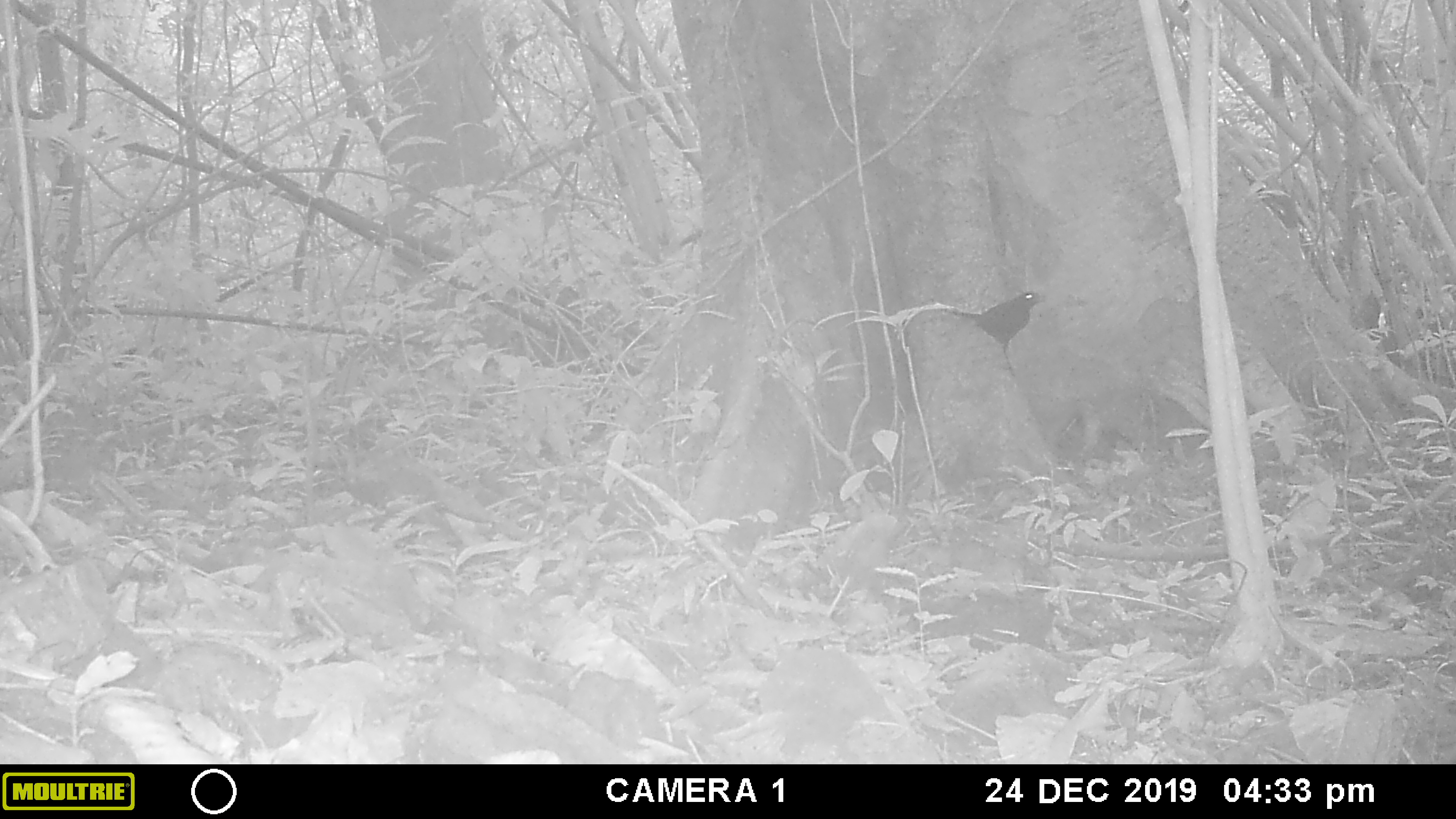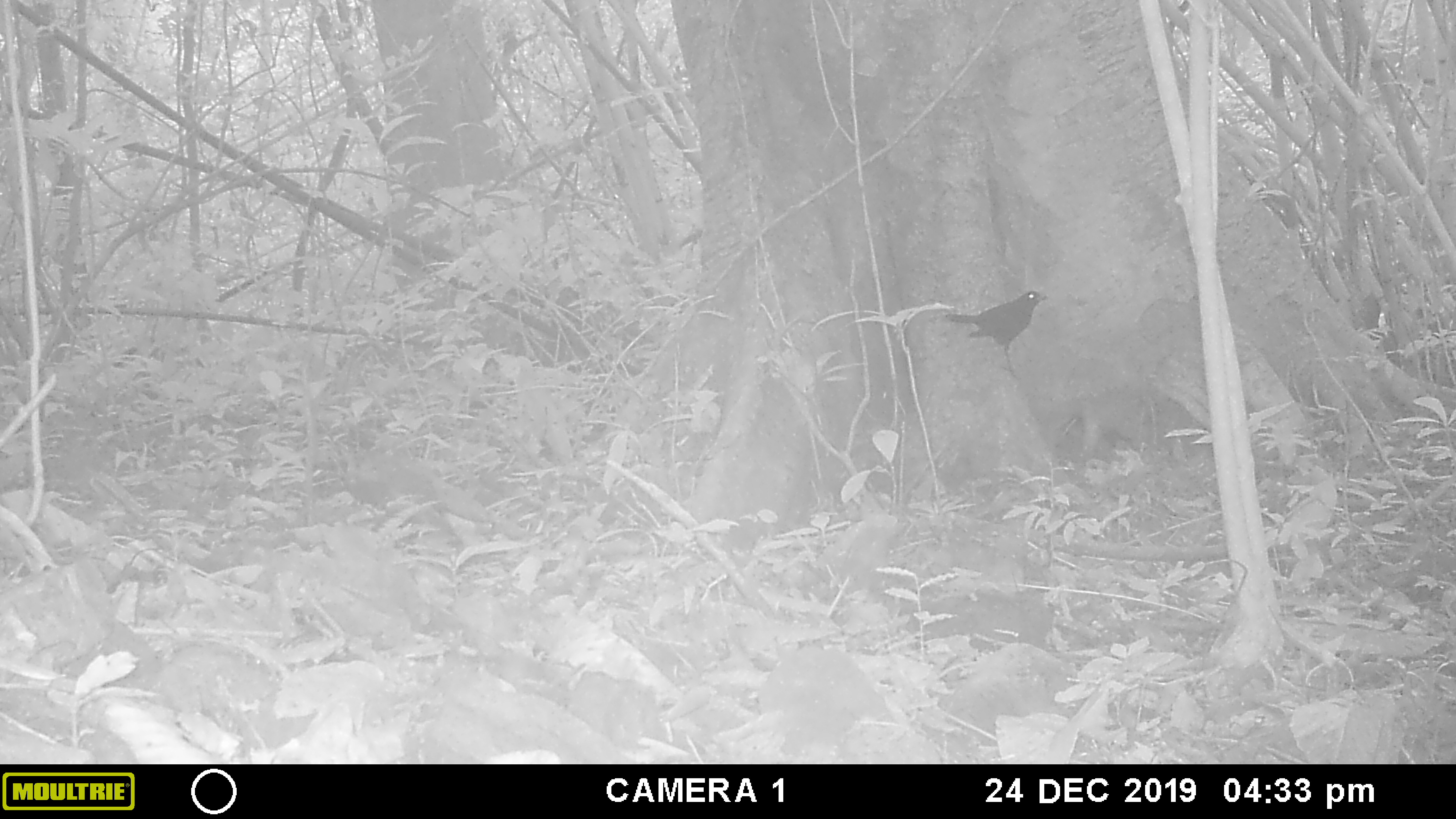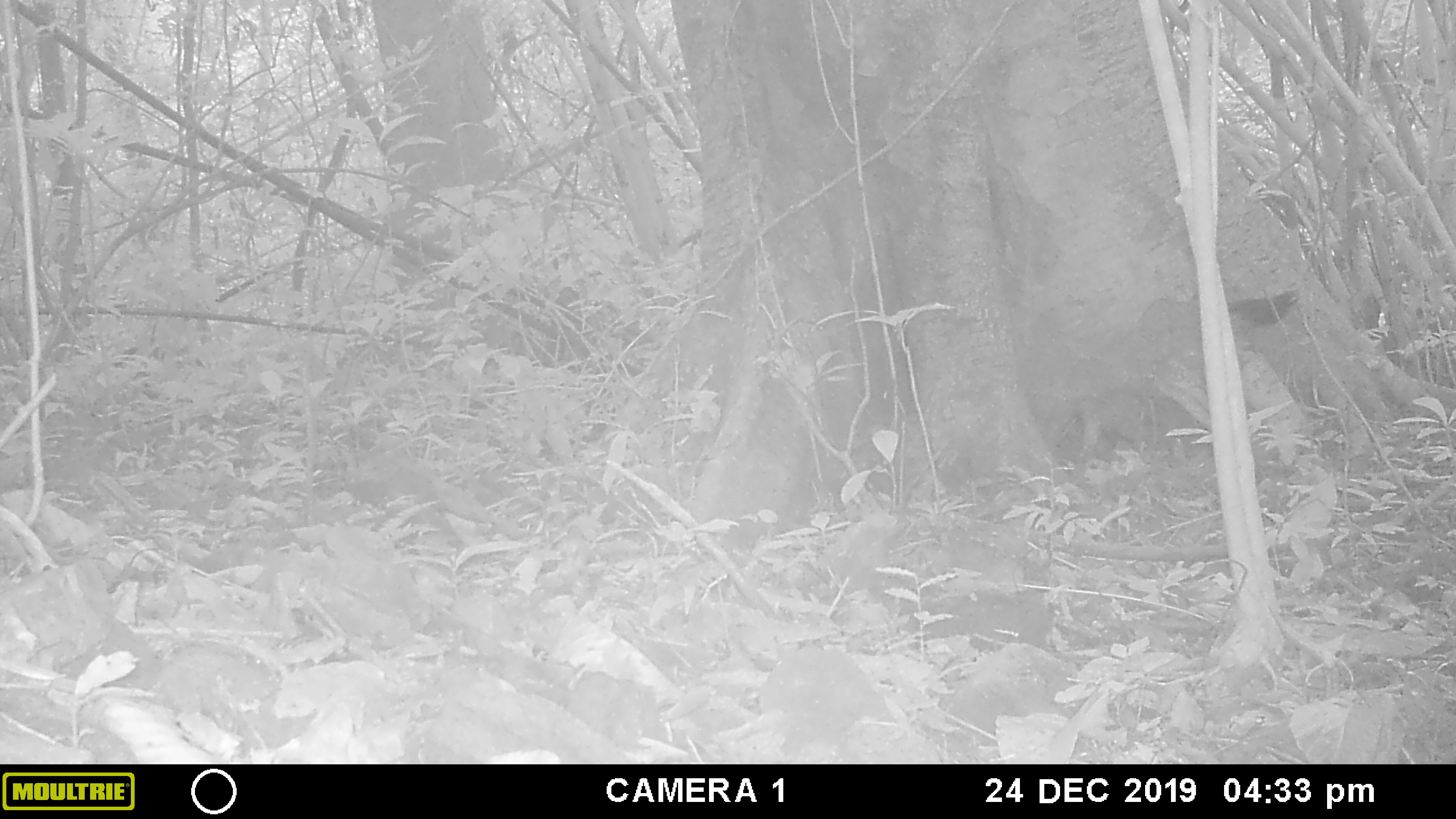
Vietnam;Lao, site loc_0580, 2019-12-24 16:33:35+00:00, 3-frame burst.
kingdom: Animalia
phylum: Chordata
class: Aves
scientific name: Aves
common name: bird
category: unidentified bird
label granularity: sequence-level